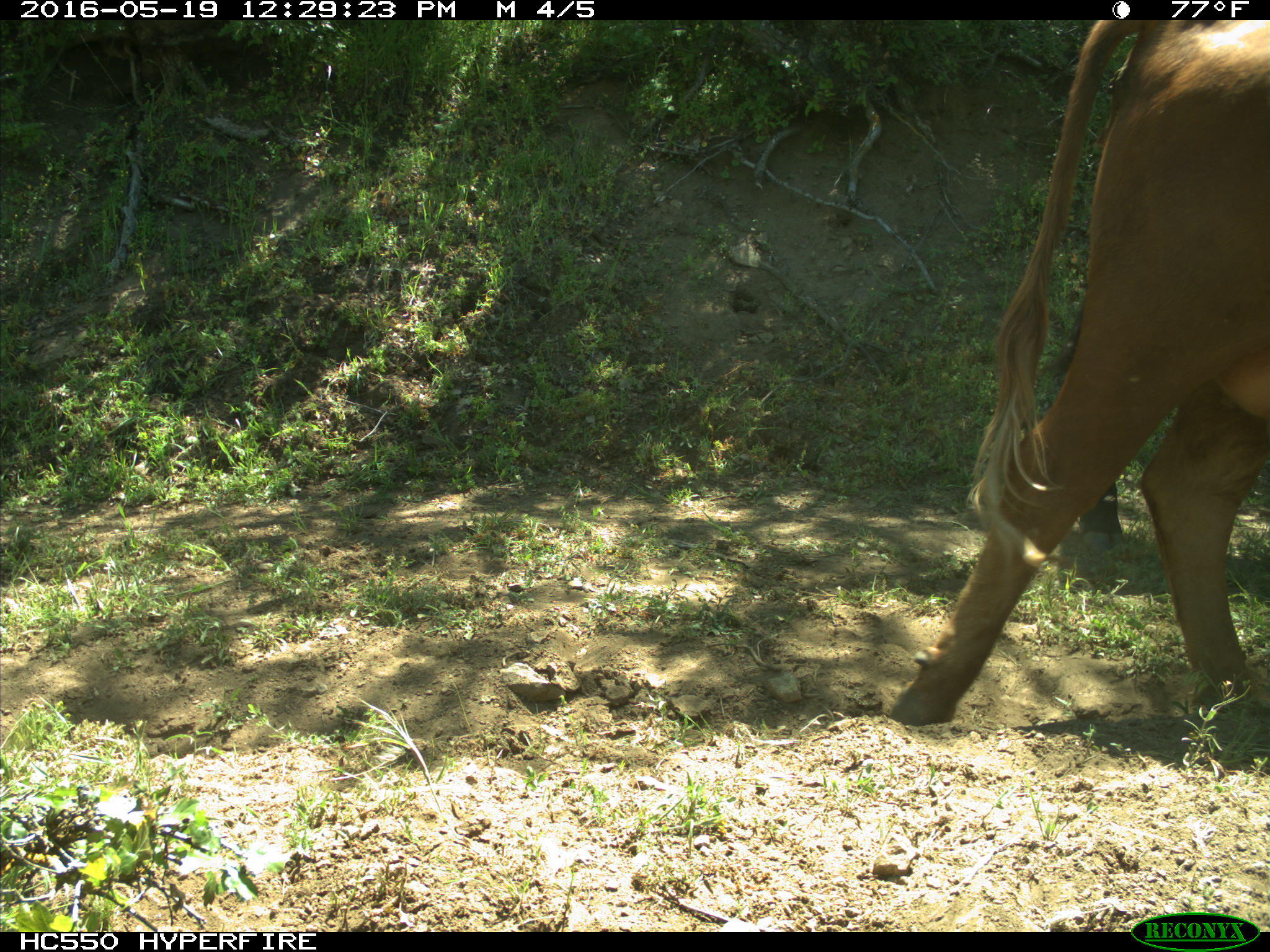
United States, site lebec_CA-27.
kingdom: Animalia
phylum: Chordata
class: Mammalia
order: Artiodactyla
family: Bovidae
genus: Bos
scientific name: Bos taurus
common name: domestic cow